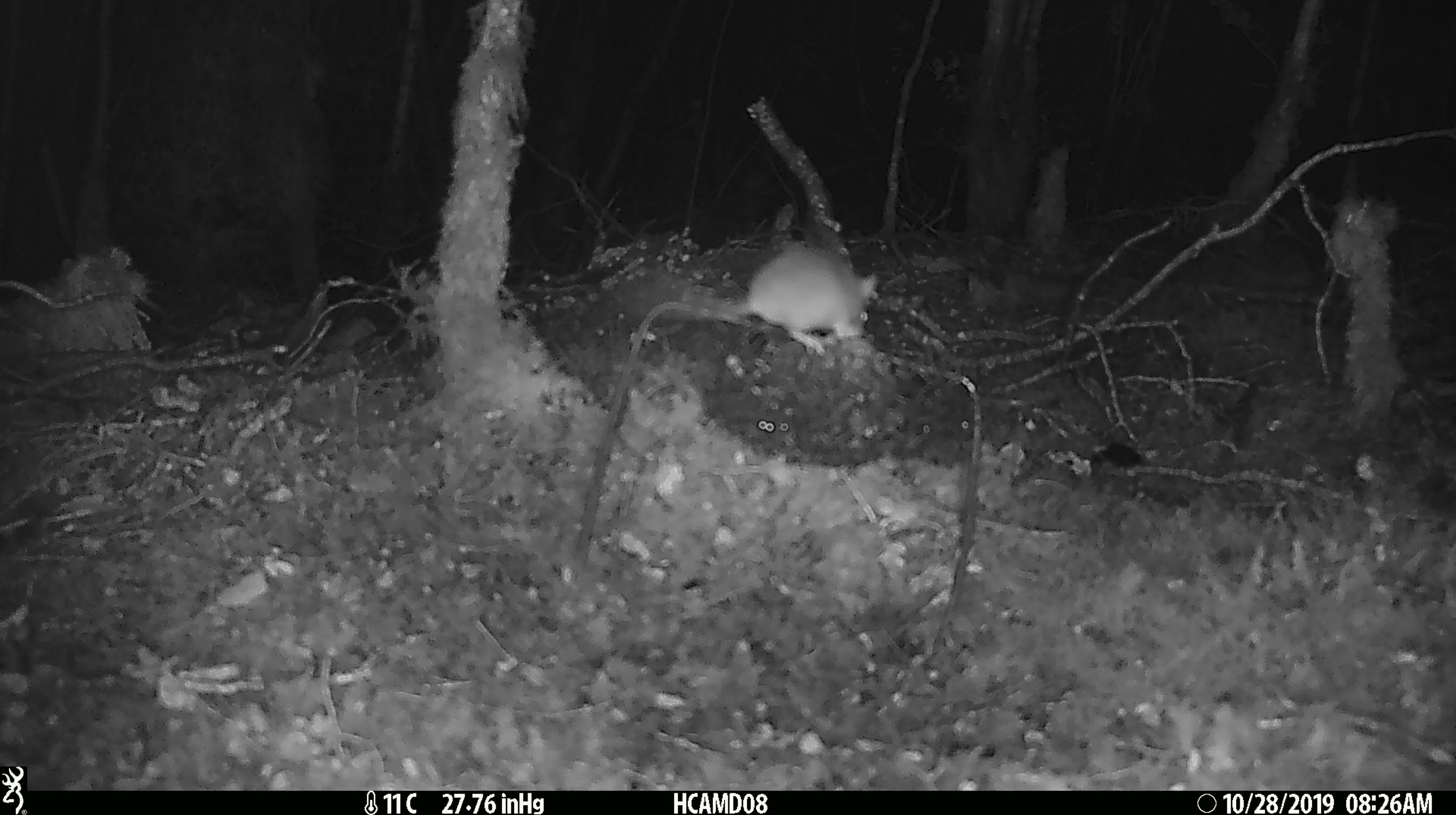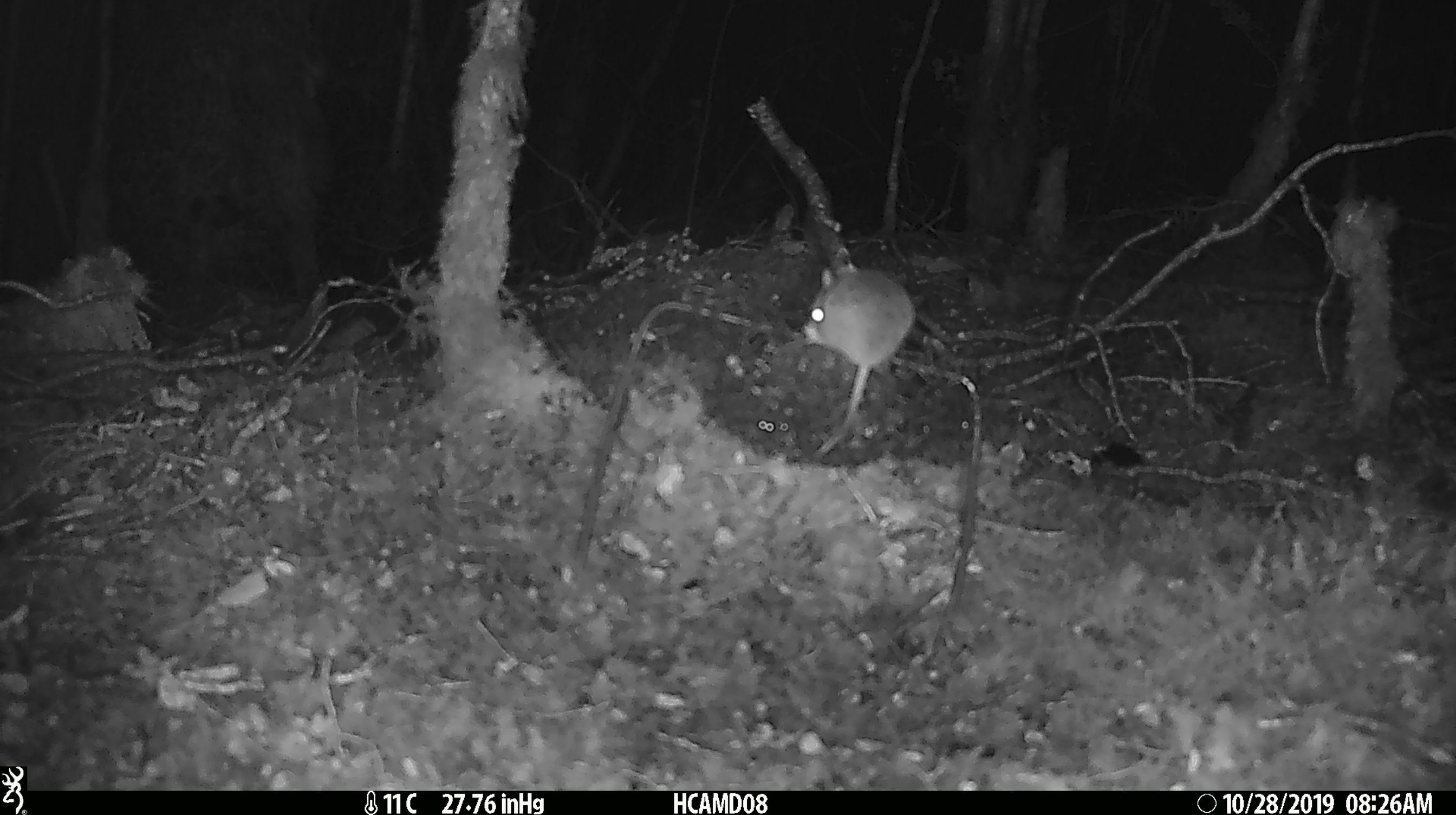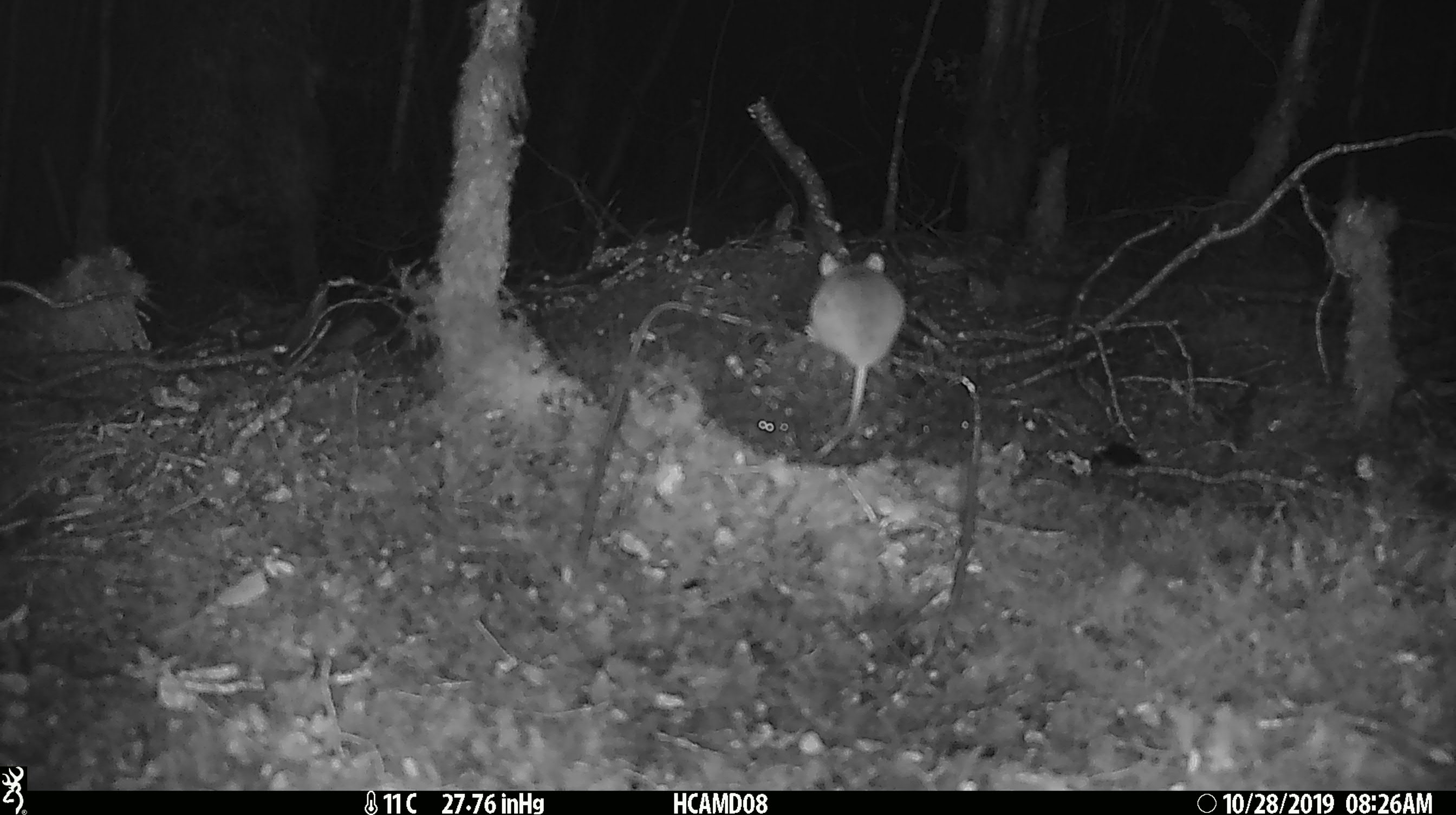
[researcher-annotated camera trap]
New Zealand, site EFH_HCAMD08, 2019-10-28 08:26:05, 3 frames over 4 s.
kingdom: Animalia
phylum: Chordata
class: Mammalia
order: Rodentia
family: Muridae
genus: Mus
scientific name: Mus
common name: mouse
Mouse (Mus).